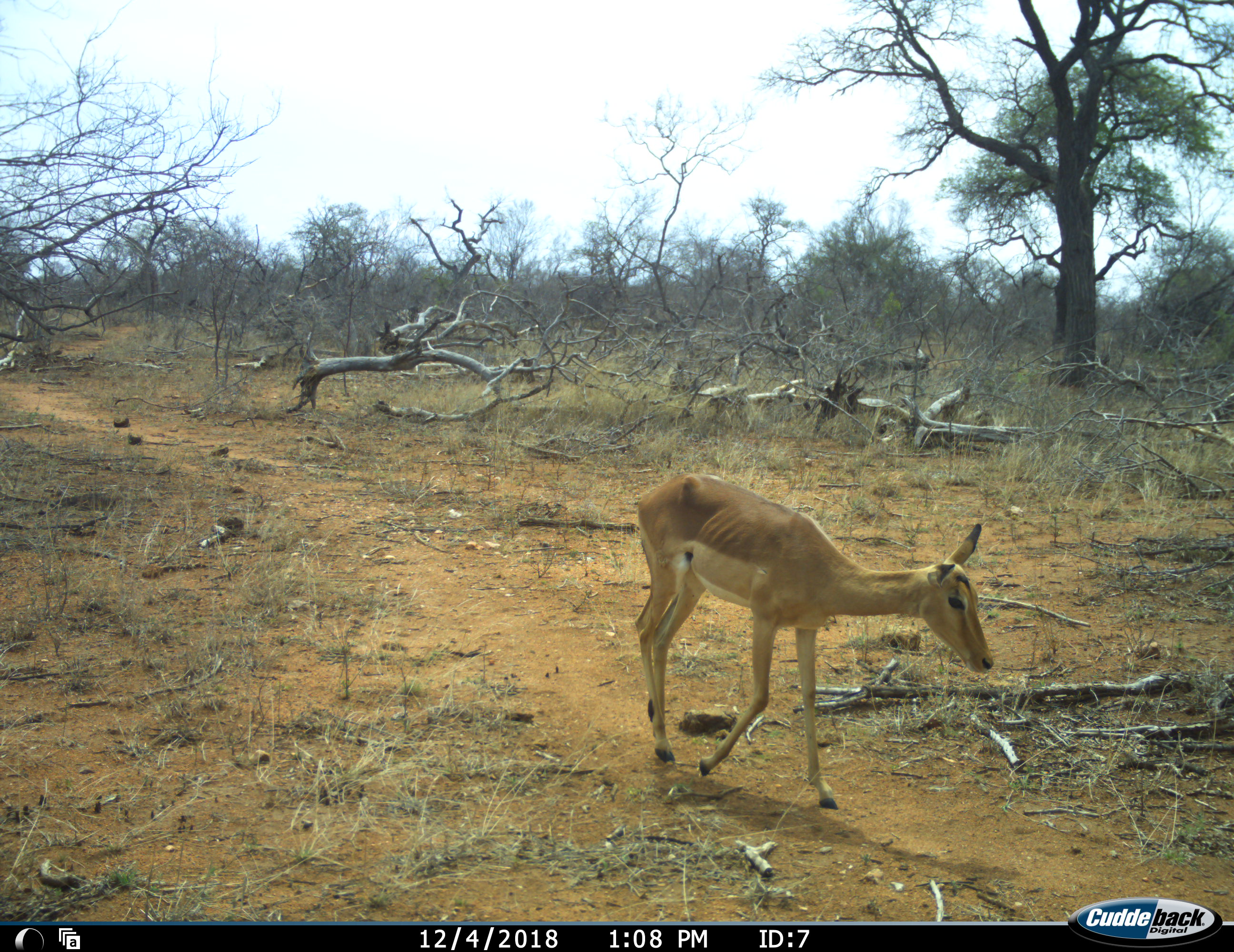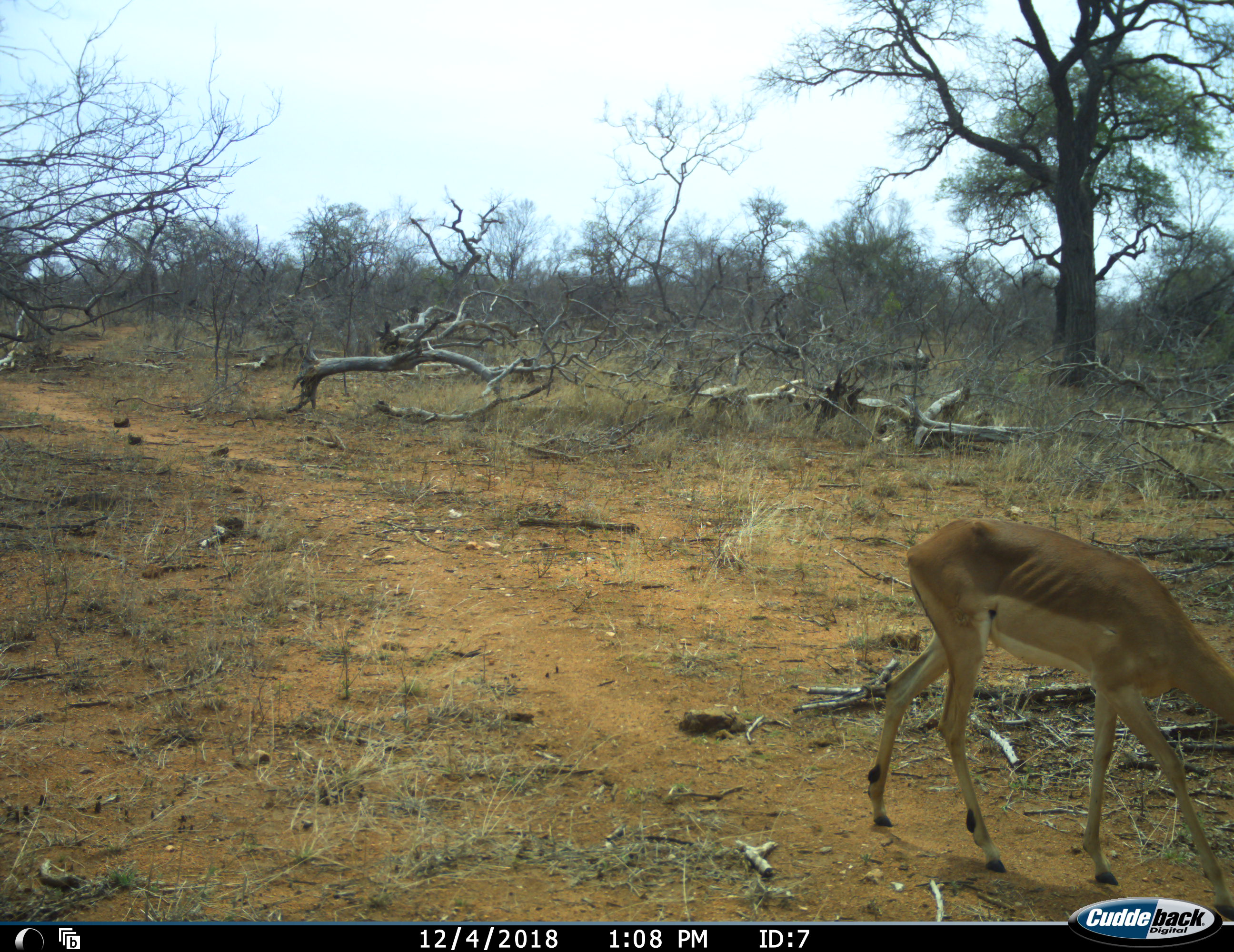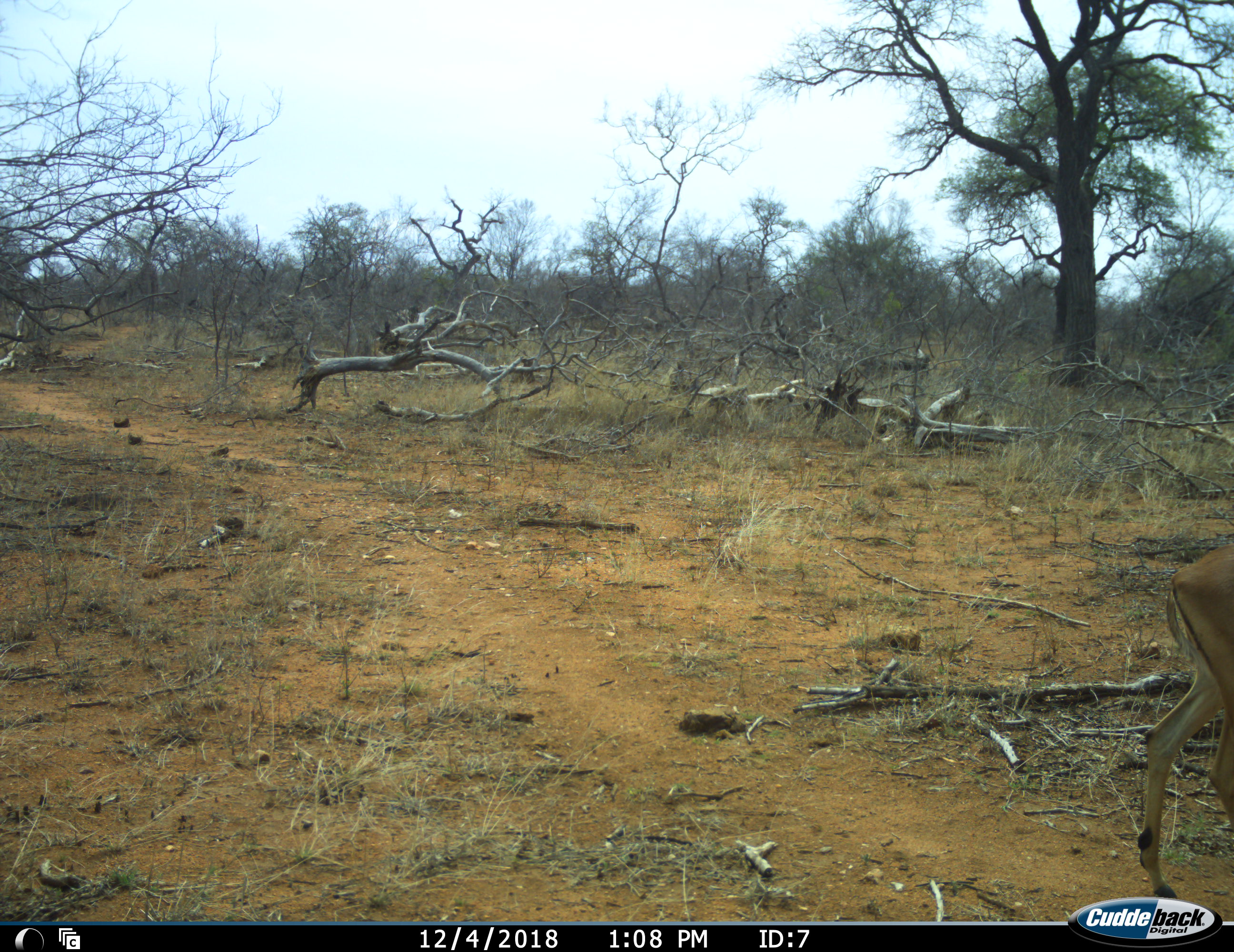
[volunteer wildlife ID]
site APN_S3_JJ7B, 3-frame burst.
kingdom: Animalia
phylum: Chordata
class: Mammalia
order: Artiodactyla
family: Bovidae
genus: Aepyceros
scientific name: Aepyceros melampus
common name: impala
Impala (Aepyceros melampus), count 1. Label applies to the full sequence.